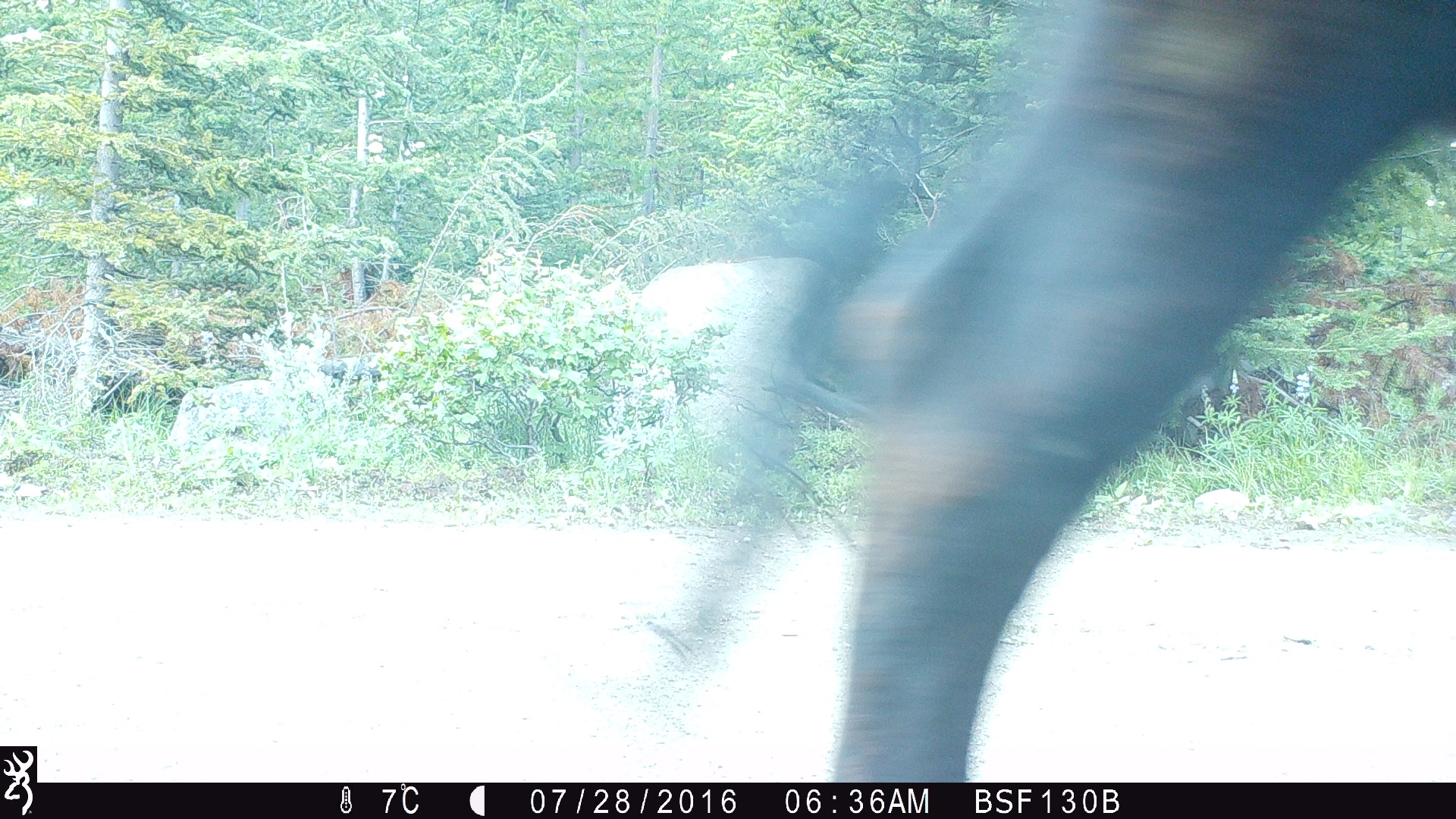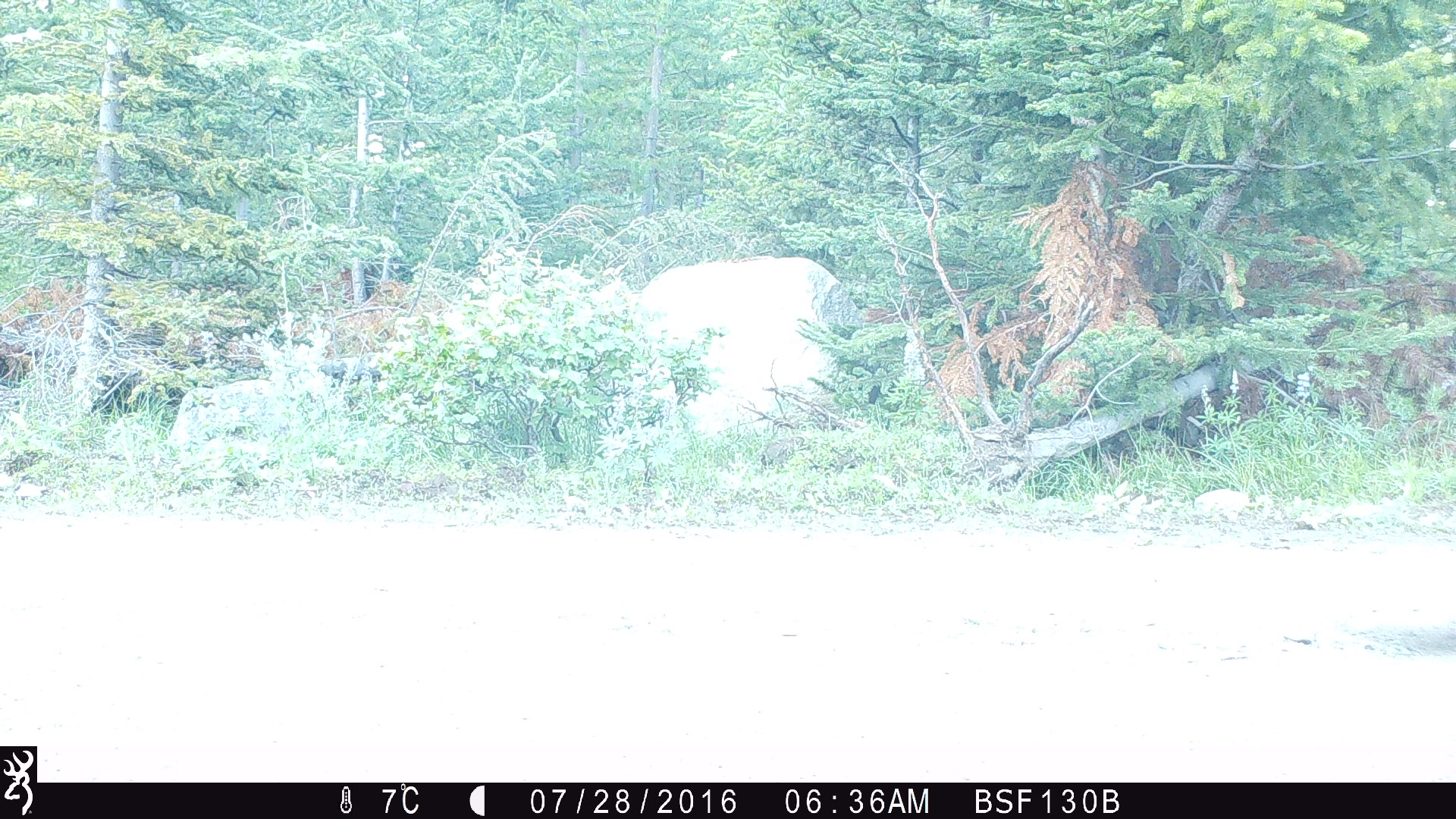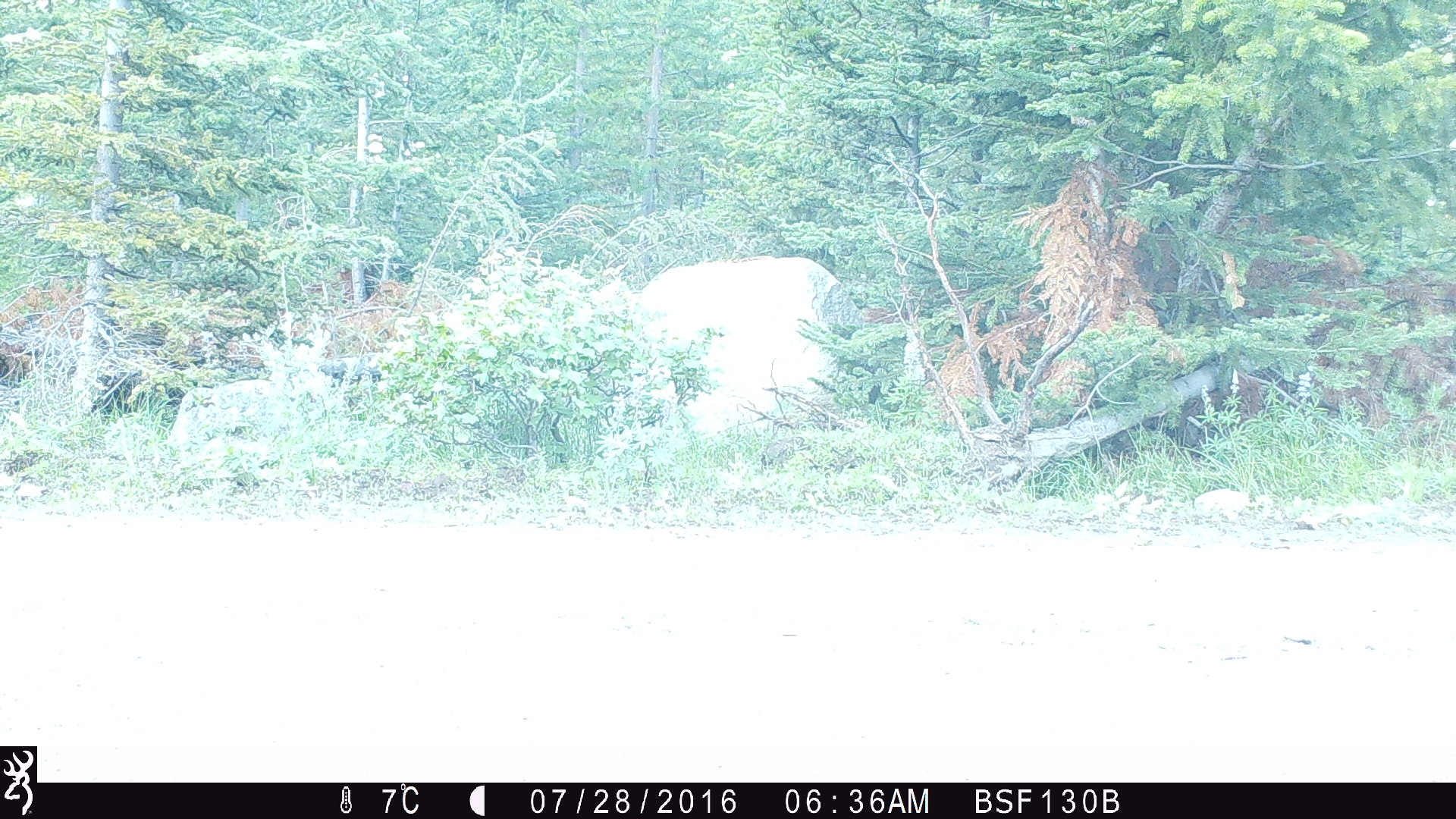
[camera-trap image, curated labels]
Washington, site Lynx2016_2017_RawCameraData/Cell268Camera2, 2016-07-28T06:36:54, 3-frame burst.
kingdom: Animalia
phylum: Chordata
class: Mammalia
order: Artiodactyla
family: Bovidae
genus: Bos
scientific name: Bos taurus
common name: domestic cattle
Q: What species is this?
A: Domestic cattle (Bos taurus).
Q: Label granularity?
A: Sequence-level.